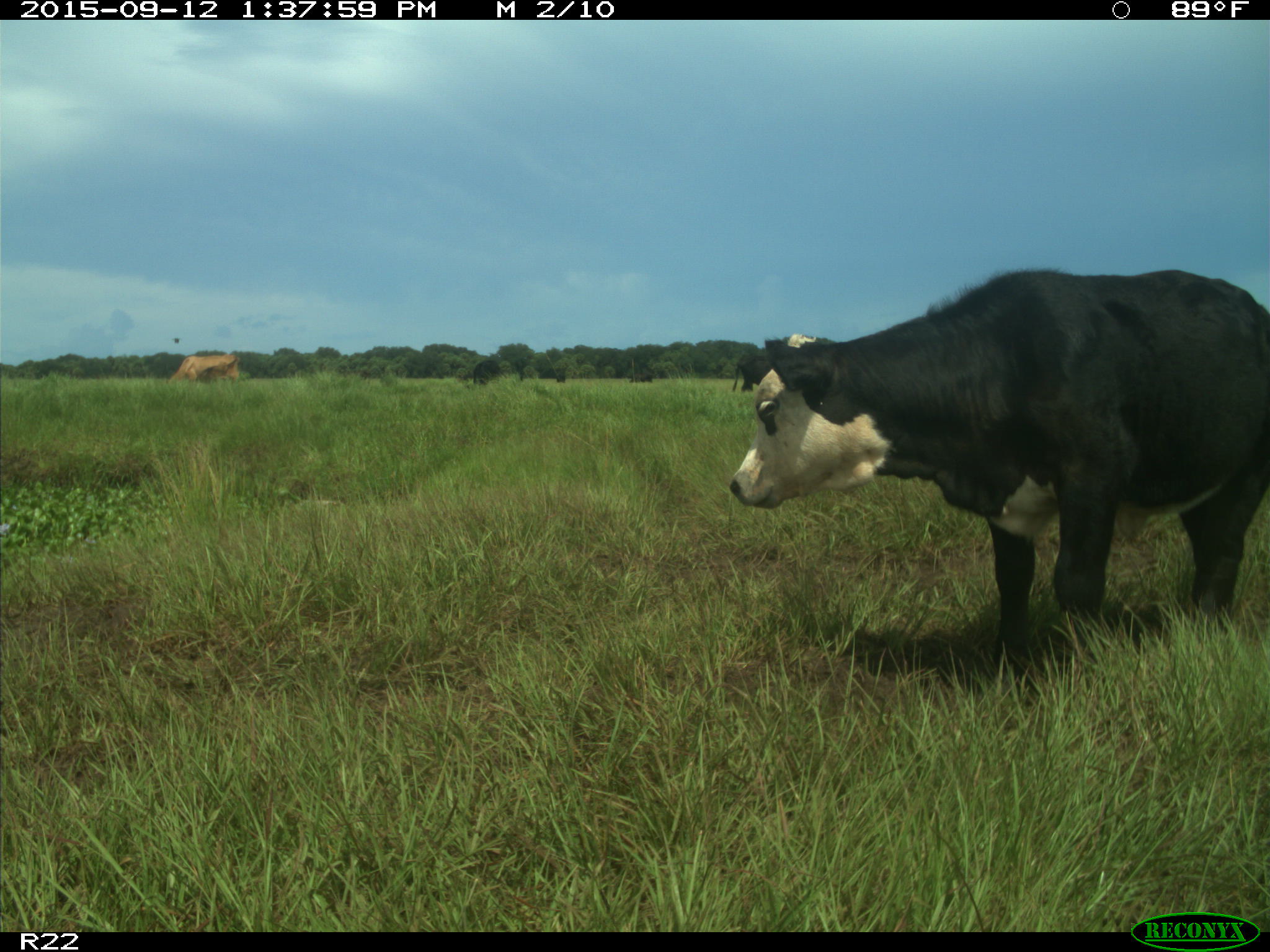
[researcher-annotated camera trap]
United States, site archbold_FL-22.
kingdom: Animalia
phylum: Chordata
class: Mammalia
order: Artiodactyla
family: Bovidae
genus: Bos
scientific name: Bos taurus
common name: domestic cow